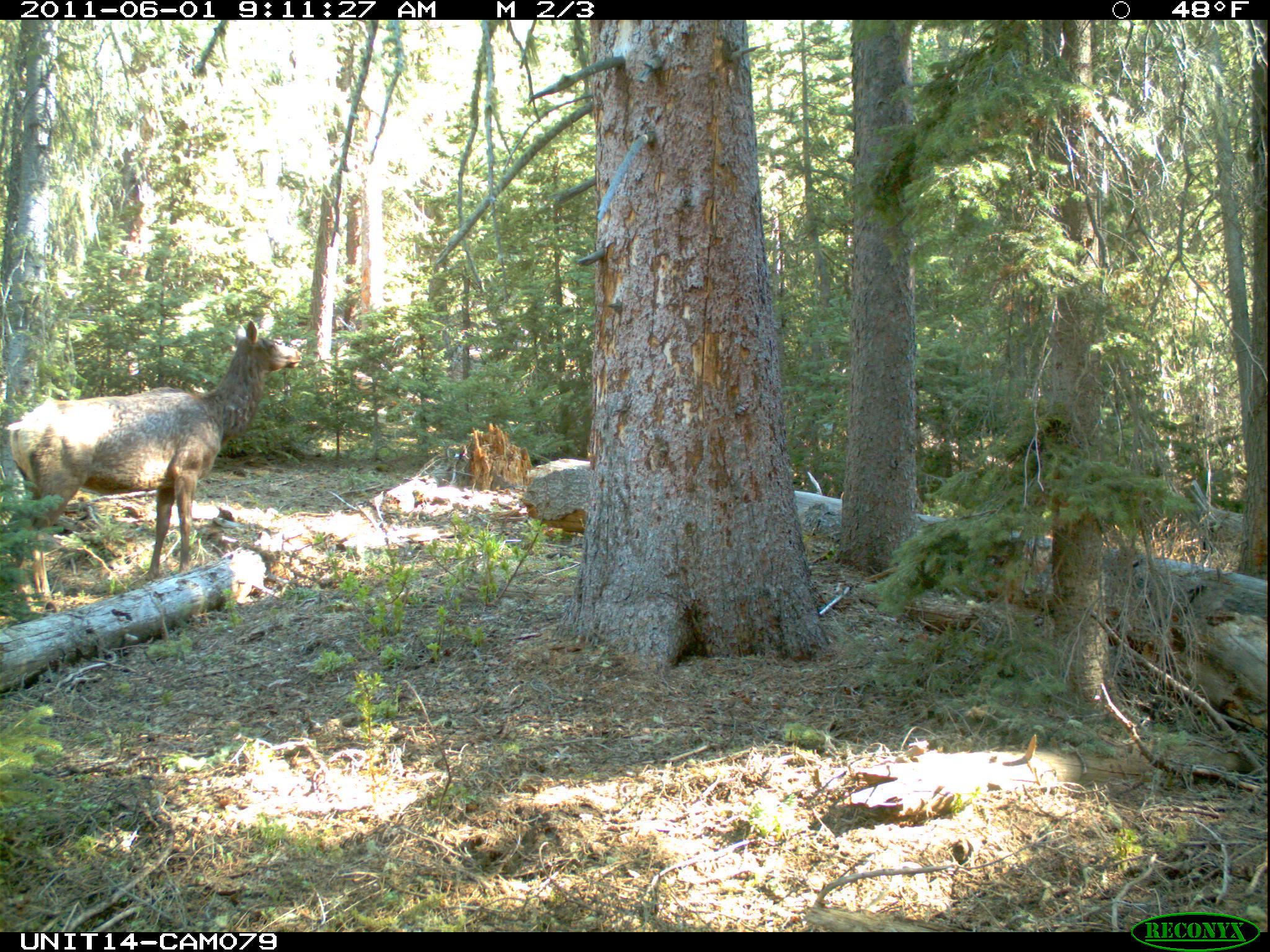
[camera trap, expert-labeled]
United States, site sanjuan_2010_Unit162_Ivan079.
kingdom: Animalia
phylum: Chordata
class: Mammalia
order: Artiodactyla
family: Cervidae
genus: Cervus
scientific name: Cervus elaphus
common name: red deer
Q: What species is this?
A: Cervus elaphus (red deer).